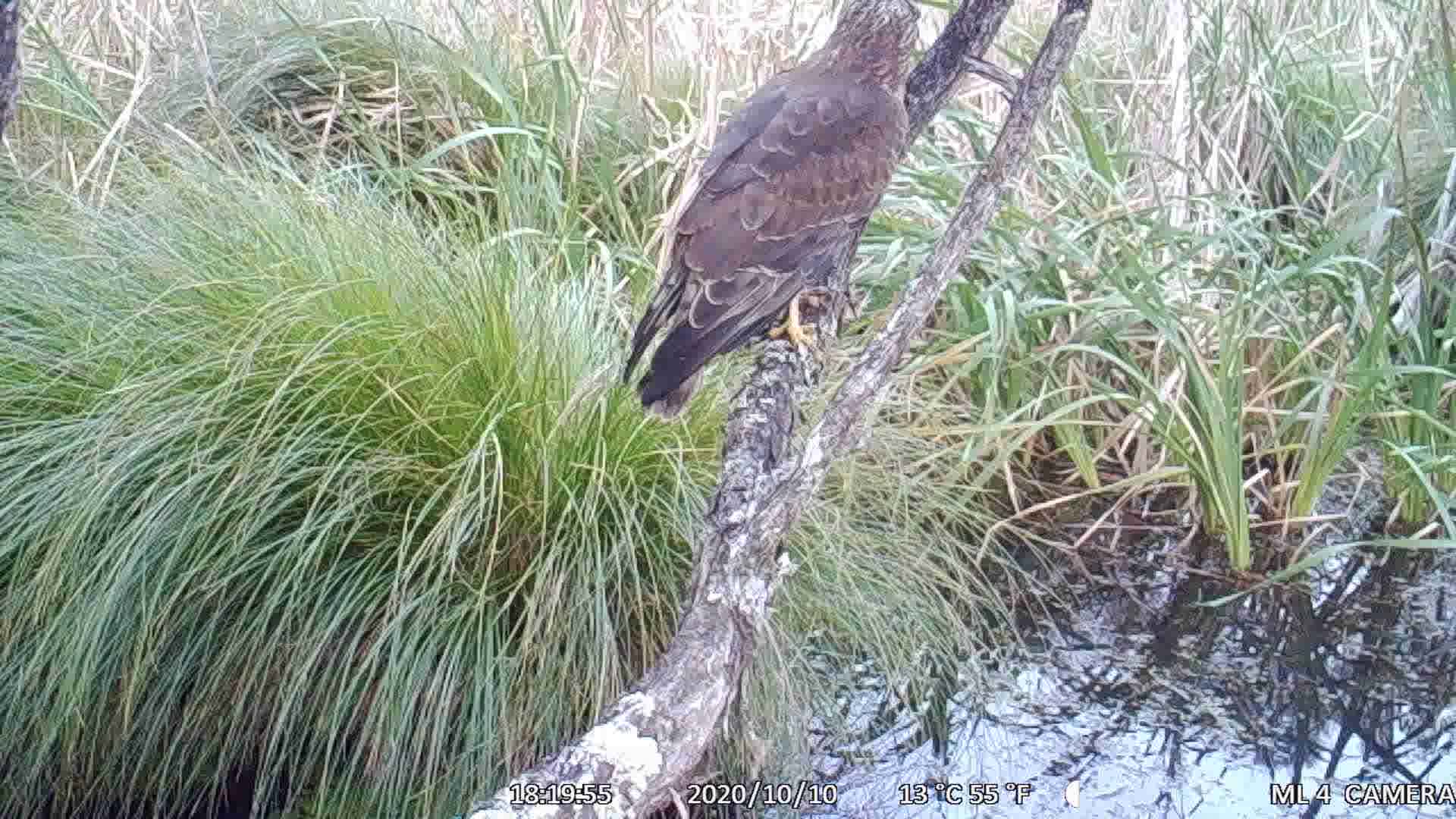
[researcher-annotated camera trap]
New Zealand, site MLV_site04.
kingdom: Animalia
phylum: Chordata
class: Aves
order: Accipitriformes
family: Accipitridae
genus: Circus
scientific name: Circus approximans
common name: swamp harrier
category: harrier